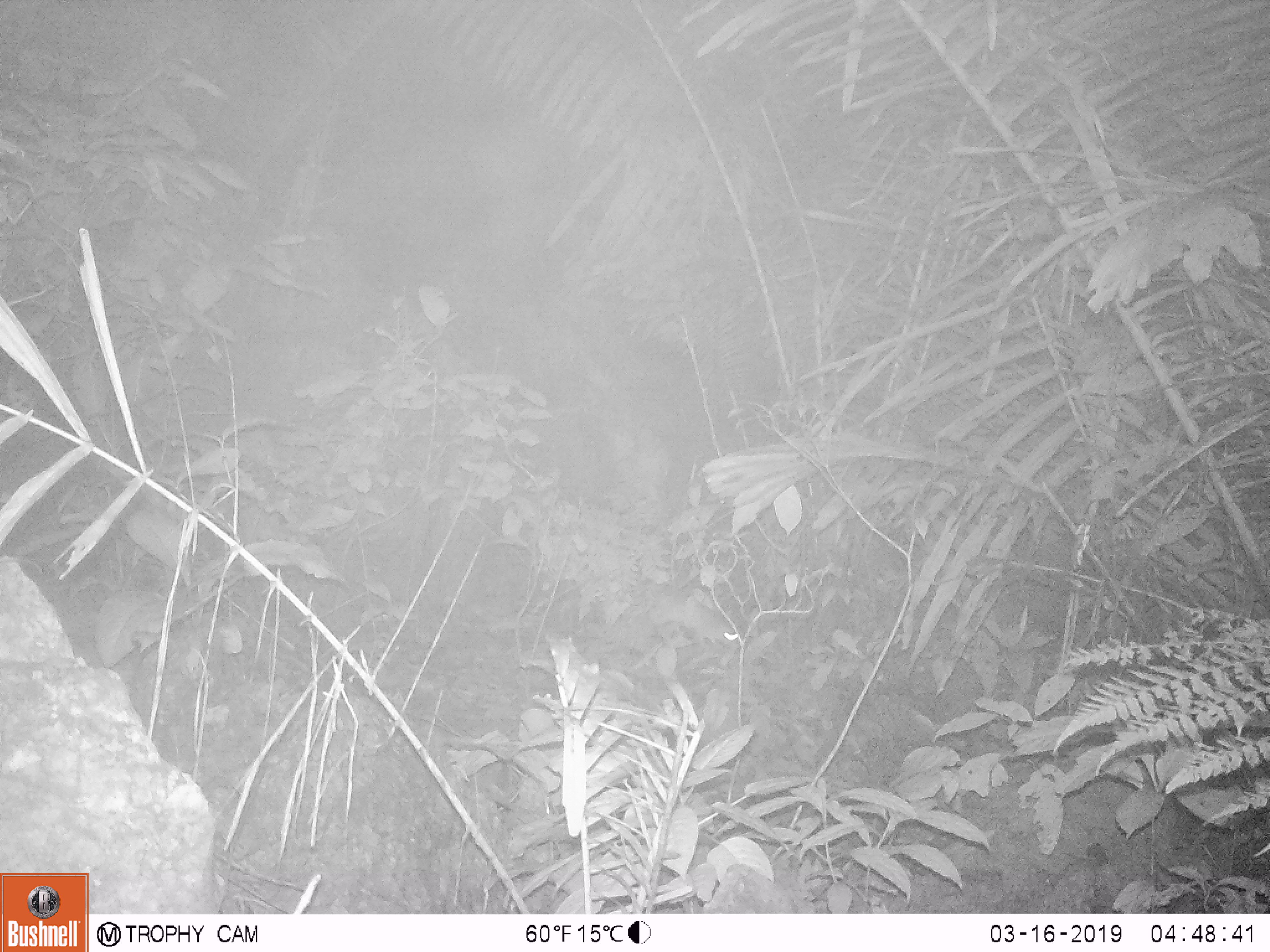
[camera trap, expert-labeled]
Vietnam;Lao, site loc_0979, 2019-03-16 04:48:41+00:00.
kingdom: Animalia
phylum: Chordata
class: Mammalia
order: Rodentia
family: Muridae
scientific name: Muridae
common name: old-world mice and rats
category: unidentified murid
Unidentified murid (old-world mice and rats) (Muridae). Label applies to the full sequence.